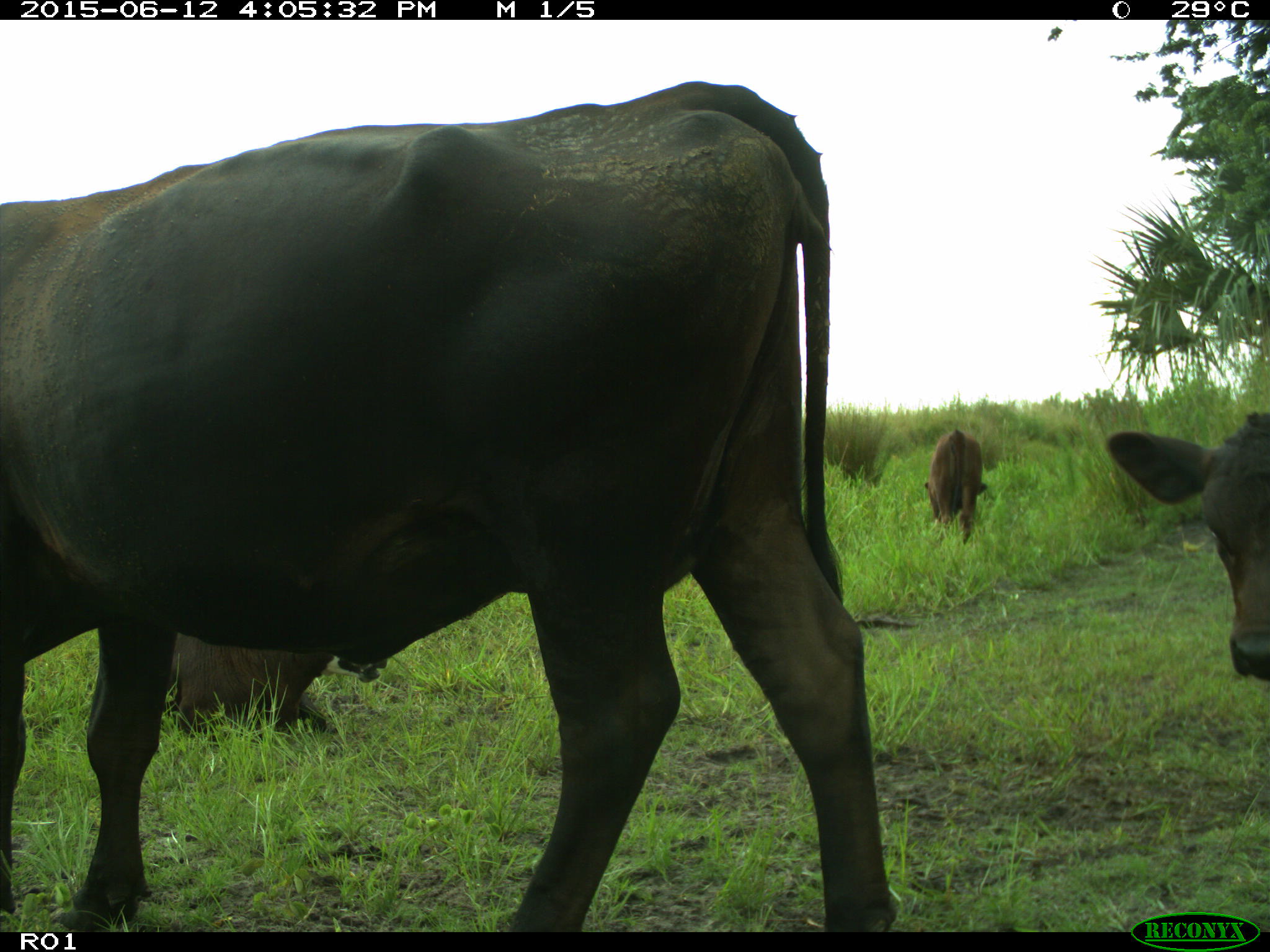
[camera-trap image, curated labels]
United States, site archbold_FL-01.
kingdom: Animalia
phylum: Chordata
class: Mammalia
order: Artiodactyla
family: Bovidae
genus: Bos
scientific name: Bos taurus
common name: domestic cow